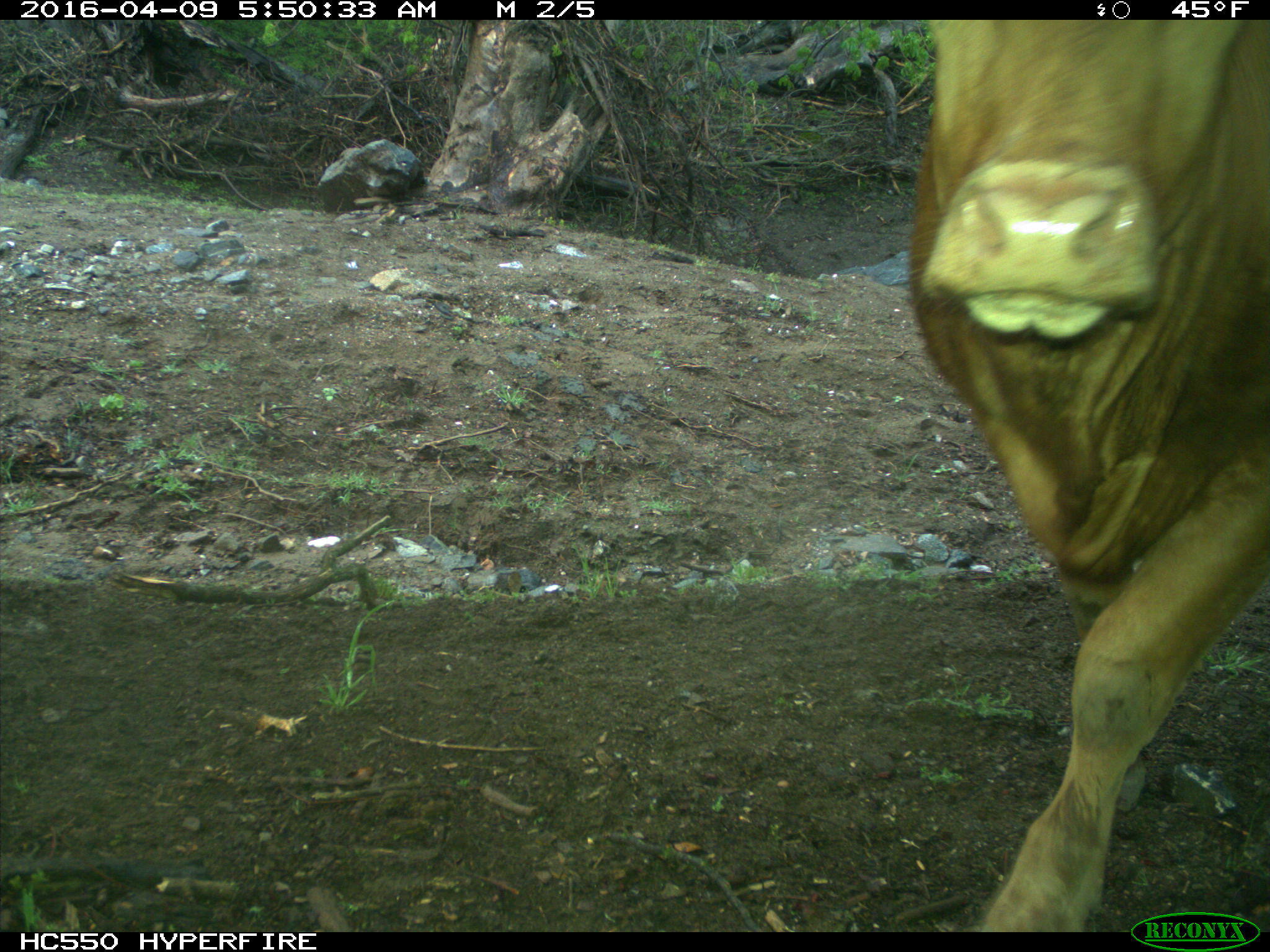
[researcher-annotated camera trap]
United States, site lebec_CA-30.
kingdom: Animalia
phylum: Chordata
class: Mammalia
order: Artiodactyla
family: Bovidae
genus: Bos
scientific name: Bos taurus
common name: domestic cow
Bos taurus (domestic cow).